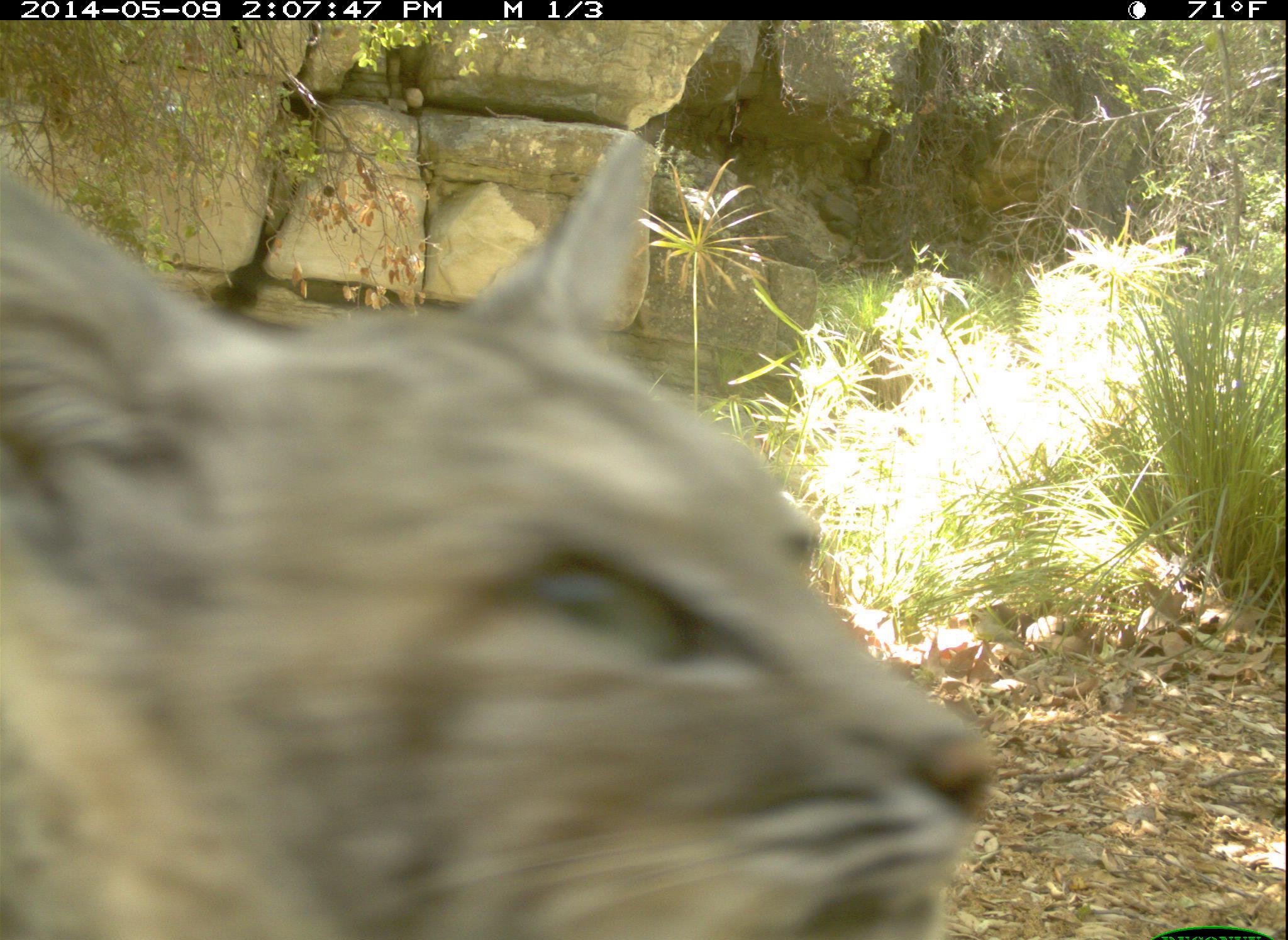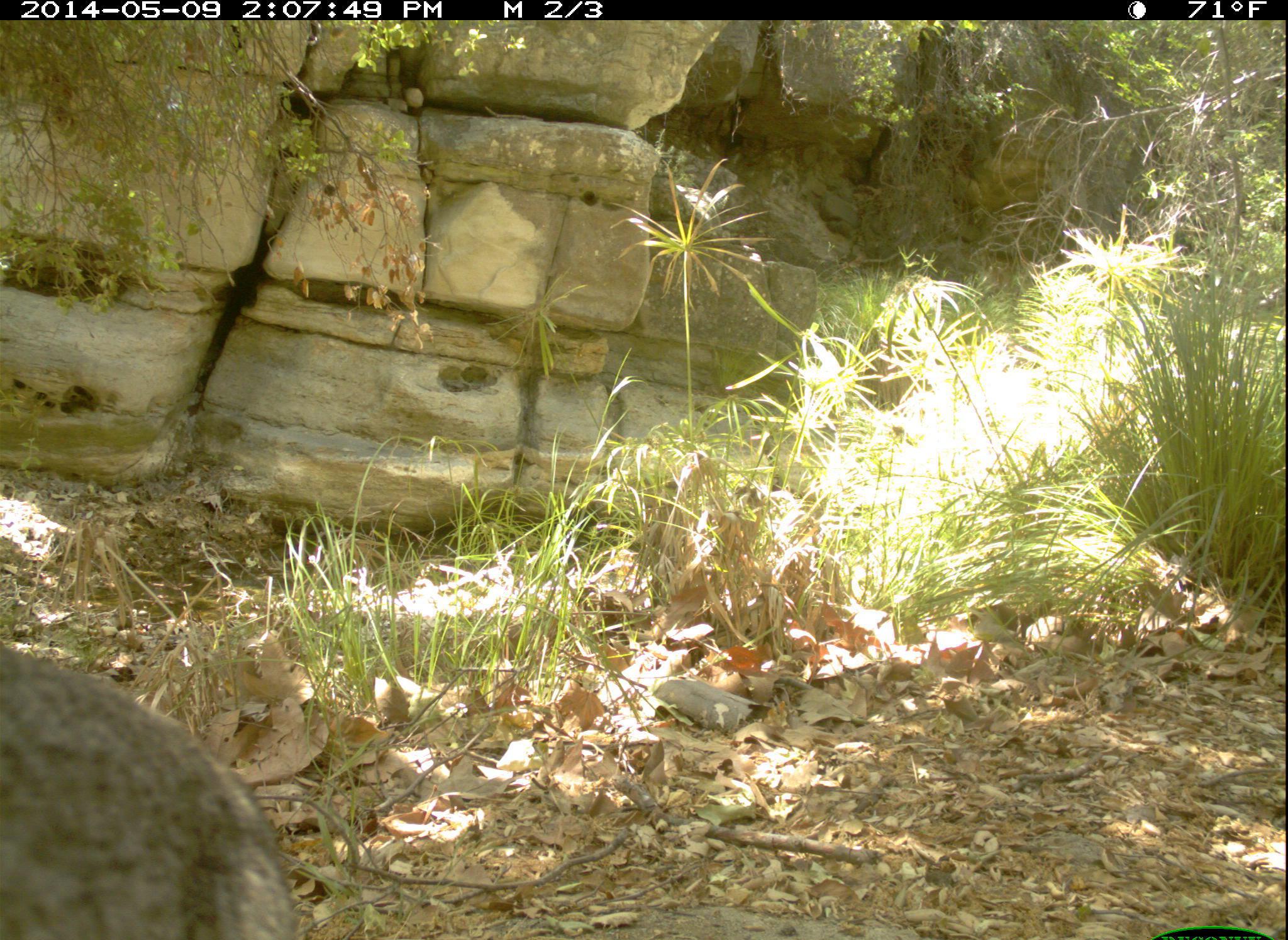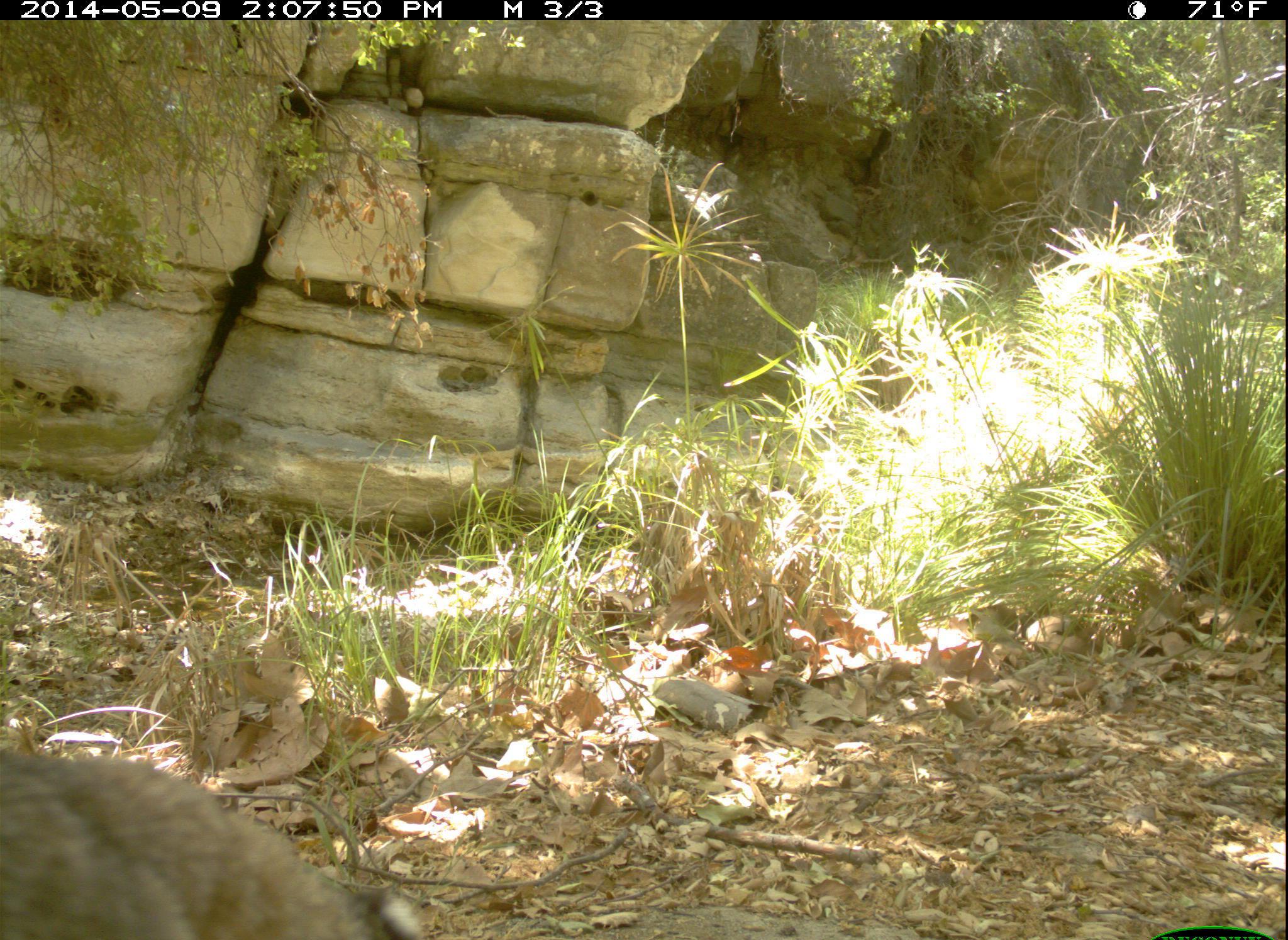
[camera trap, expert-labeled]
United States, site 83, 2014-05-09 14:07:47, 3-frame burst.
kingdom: Animalia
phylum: Chordata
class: Mammalia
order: Carnivora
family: Felidae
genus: Lynx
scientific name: Lynx rufus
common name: bobcat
Bobcat (Lynx rufus).